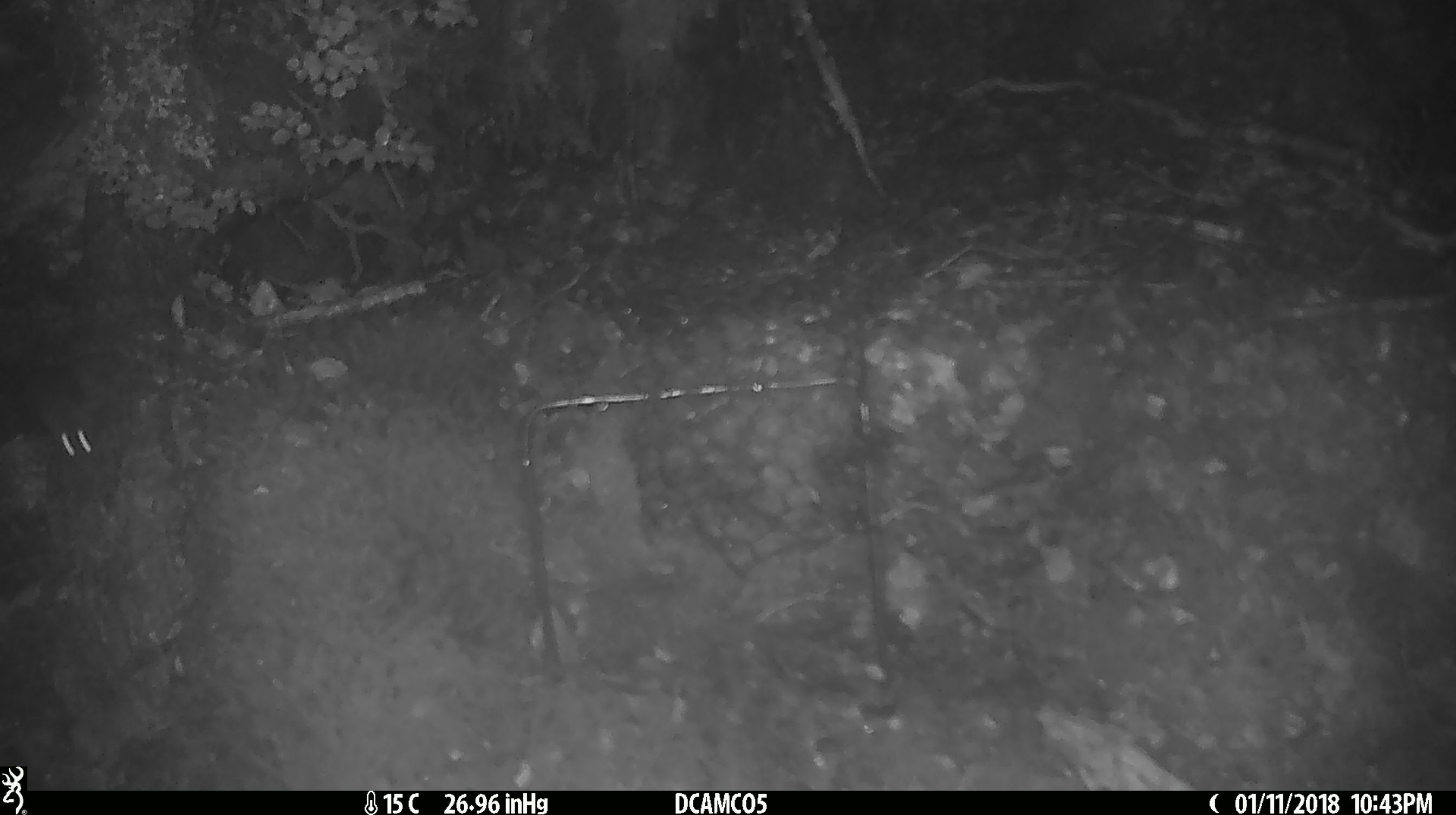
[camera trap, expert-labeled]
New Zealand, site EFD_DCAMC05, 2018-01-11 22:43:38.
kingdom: Animalia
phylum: Chordata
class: Mammalia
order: Rodentia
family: Muridae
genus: Mus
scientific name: Mus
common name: mouse